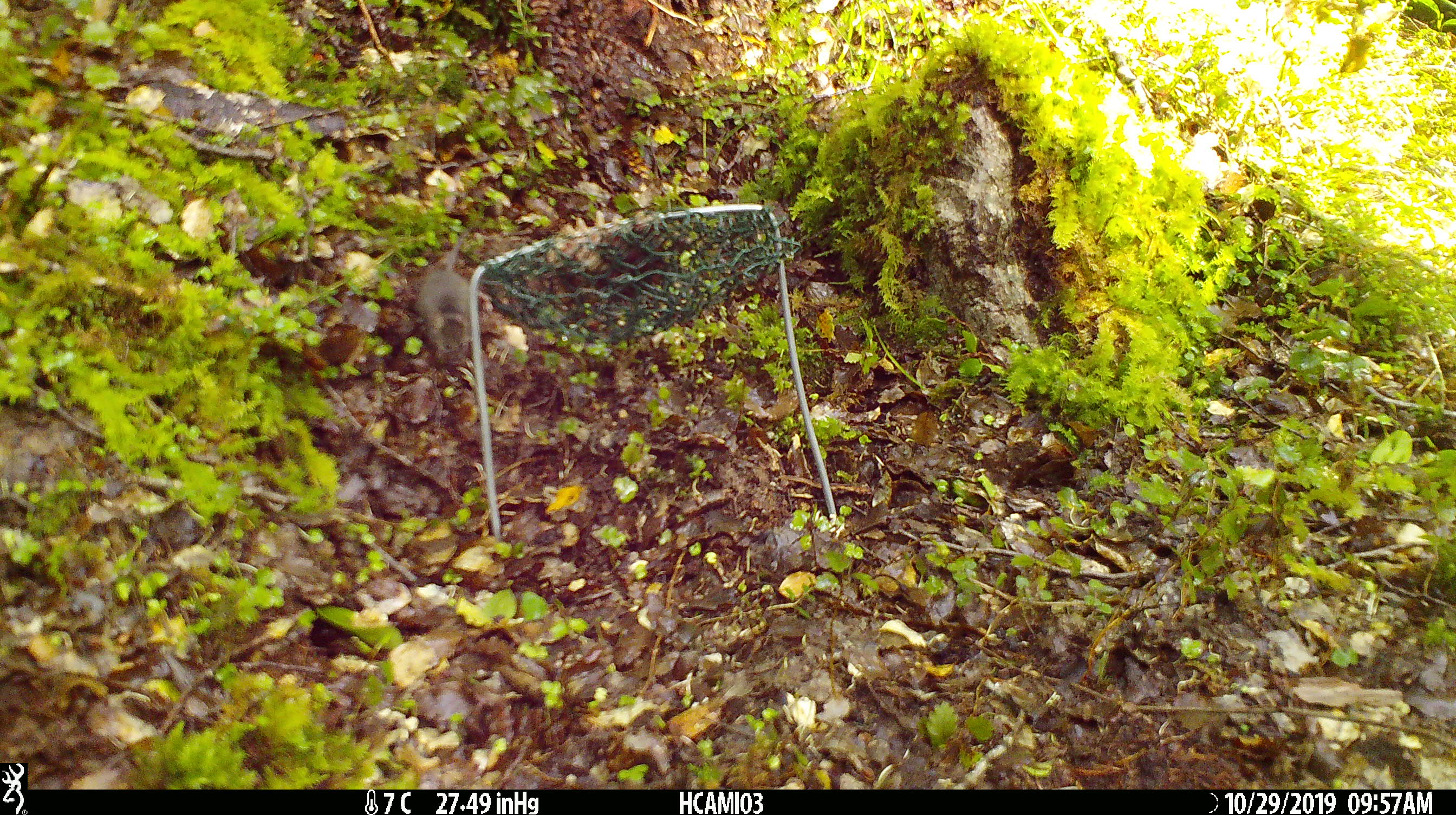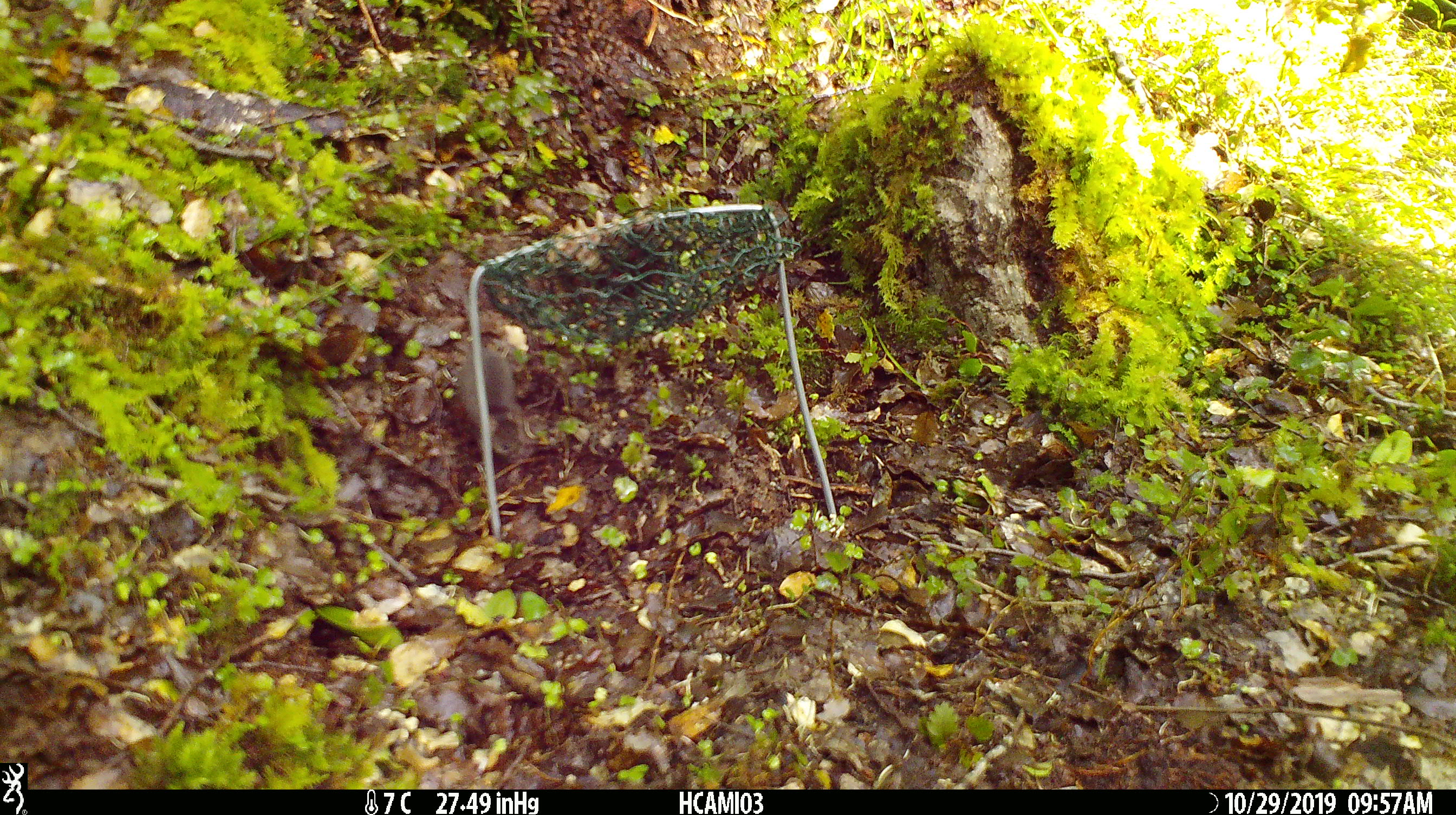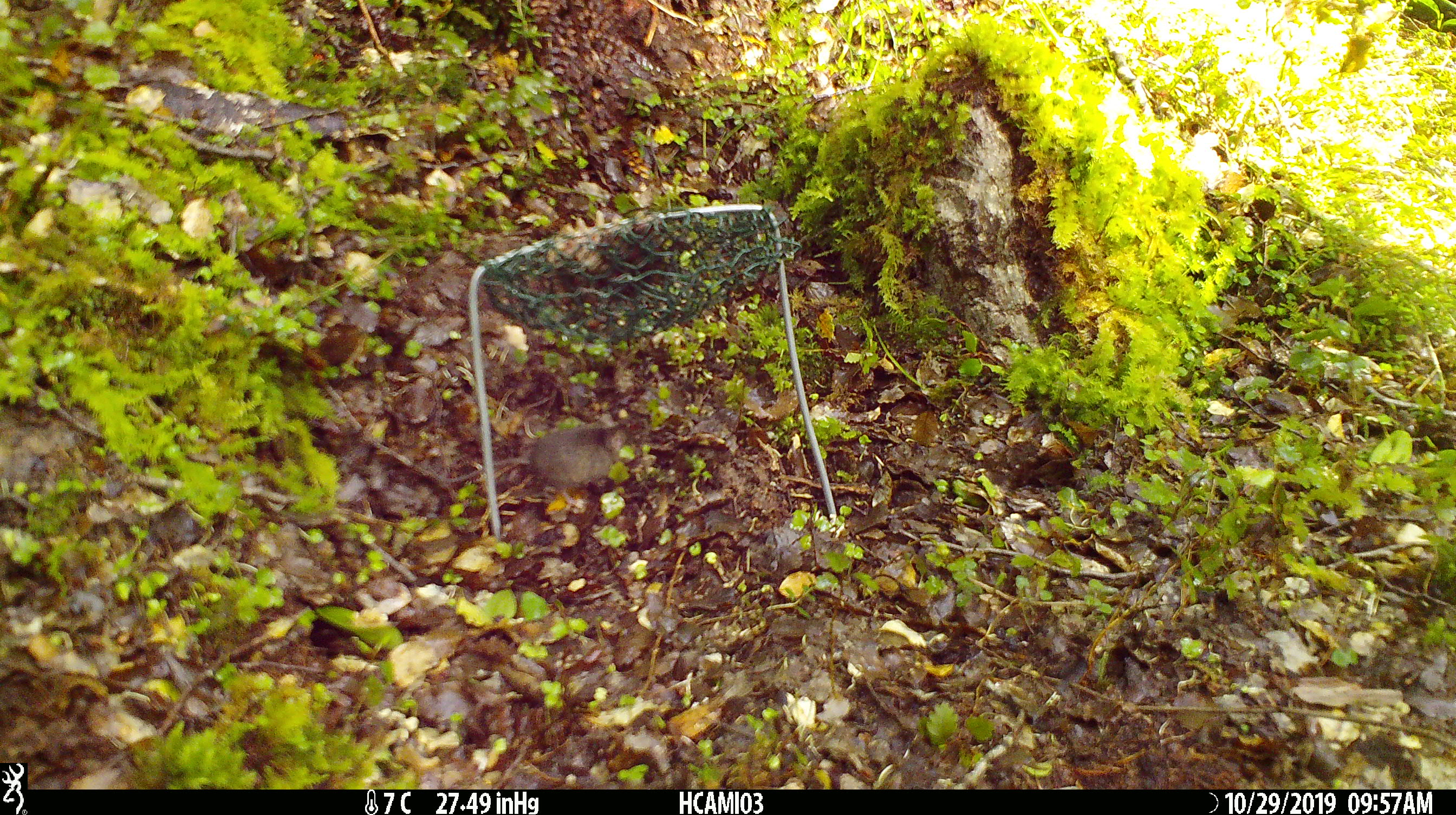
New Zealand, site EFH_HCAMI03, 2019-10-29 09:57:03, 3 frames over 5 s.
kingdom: Animalia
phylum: Chordata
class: Mammalia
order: Rodentia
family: Muridae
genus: Mus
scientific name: Mus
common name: mouse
Mouse (Mus).